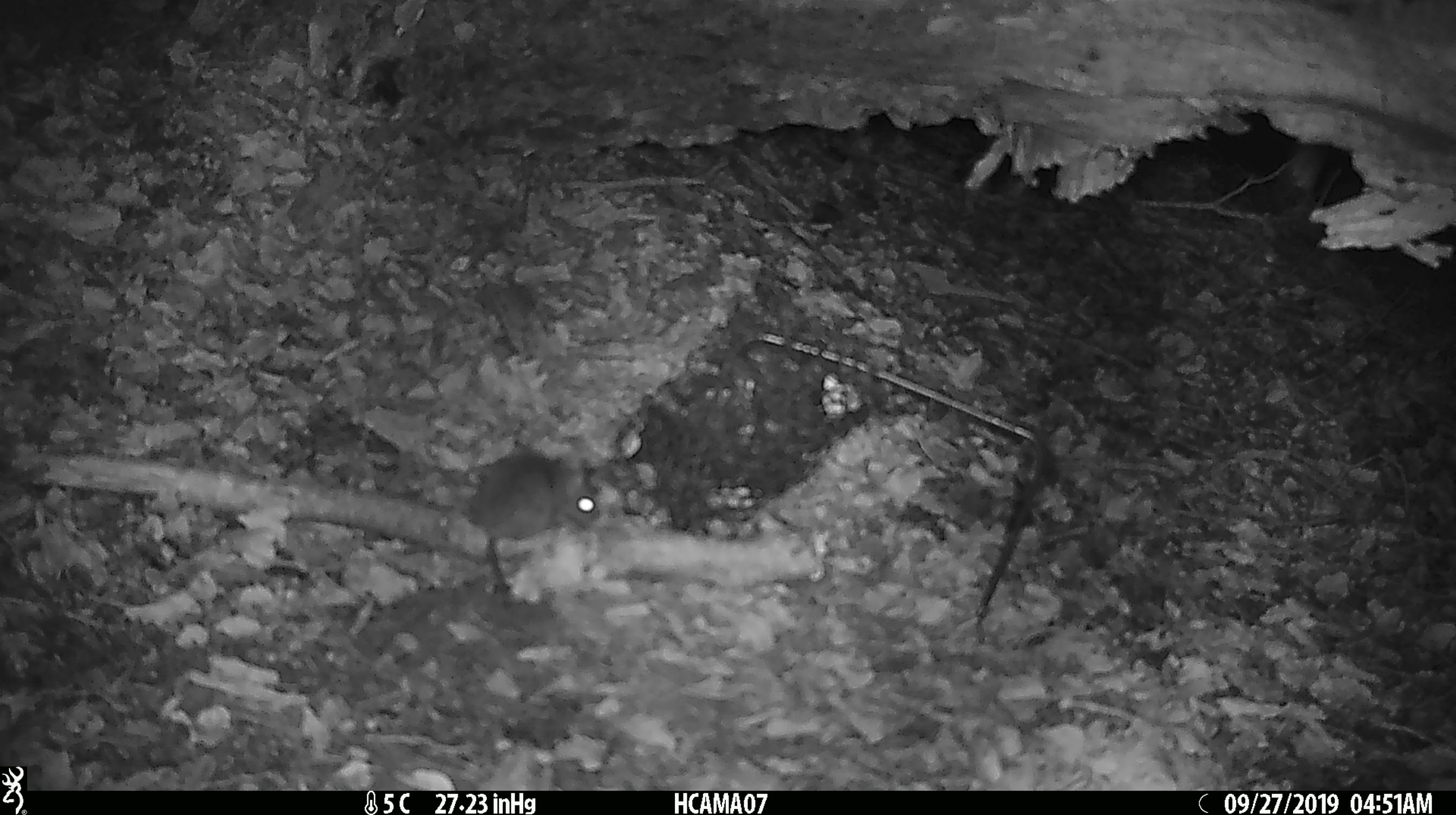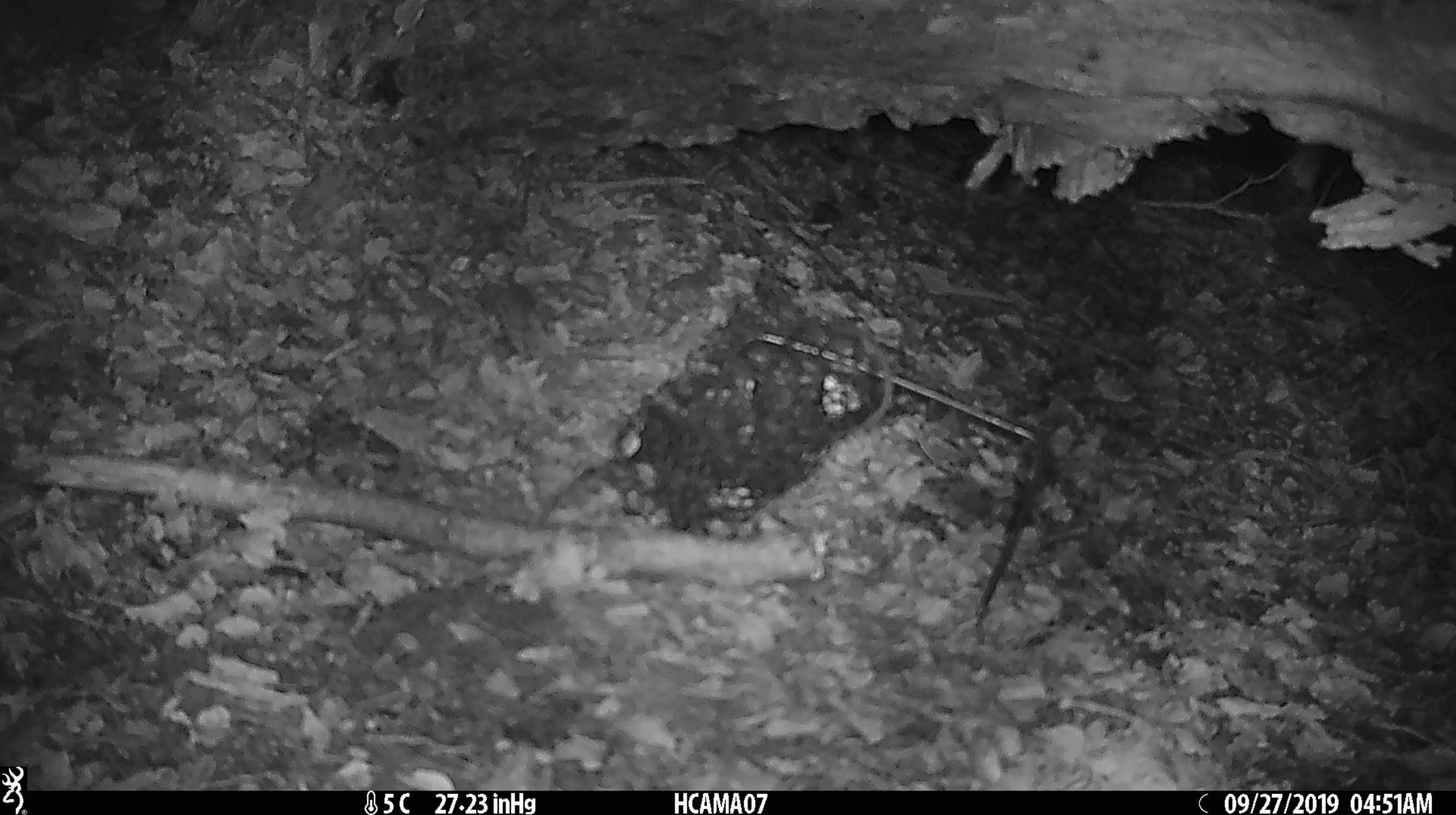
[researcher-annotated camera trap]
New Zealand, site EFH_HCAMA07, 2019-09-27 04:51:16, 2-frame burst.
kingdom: Animalia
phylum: Chordata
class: Mammalia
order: Rodentia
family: Muridae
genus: Mus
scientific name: Mus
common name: mouse